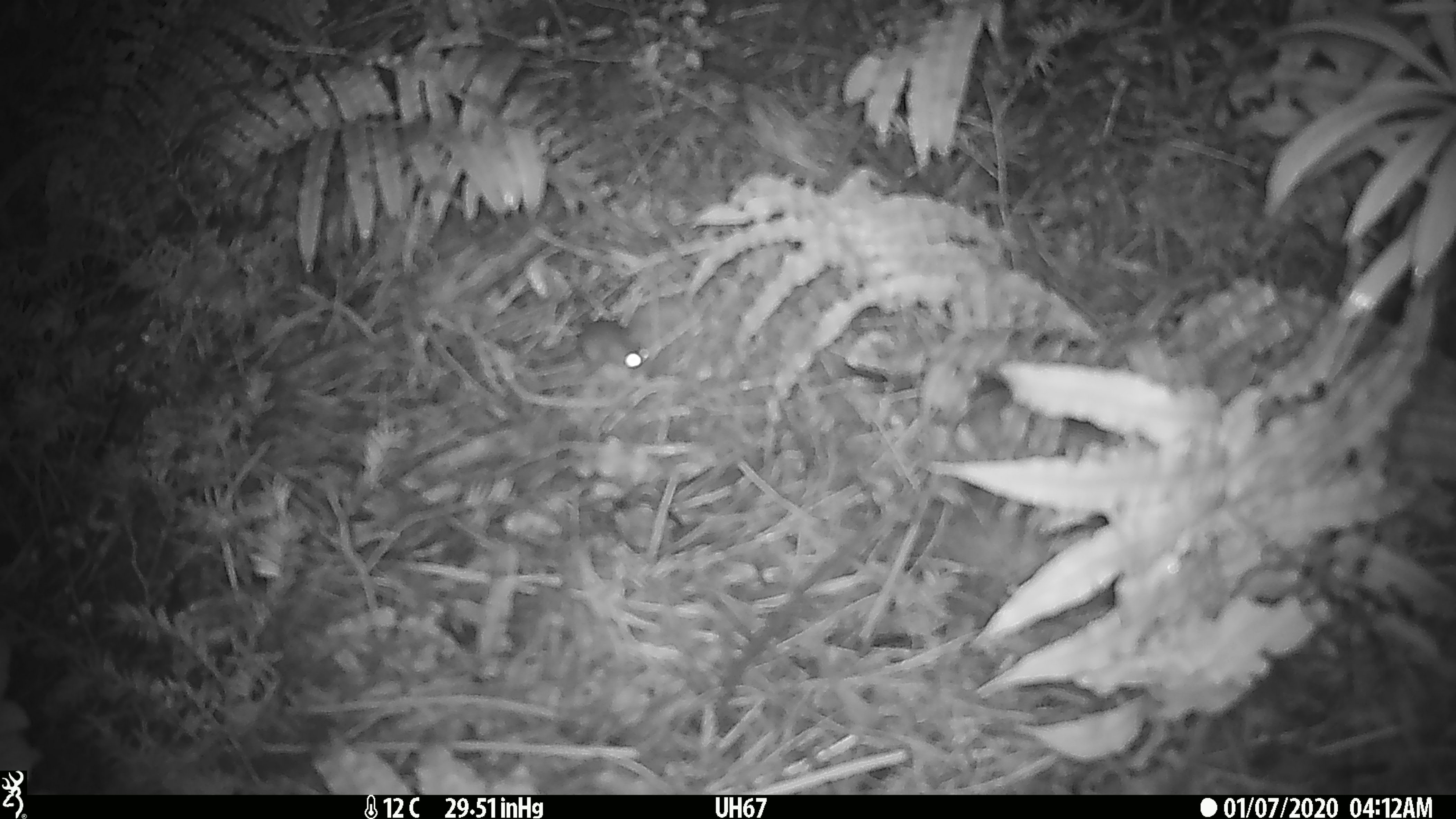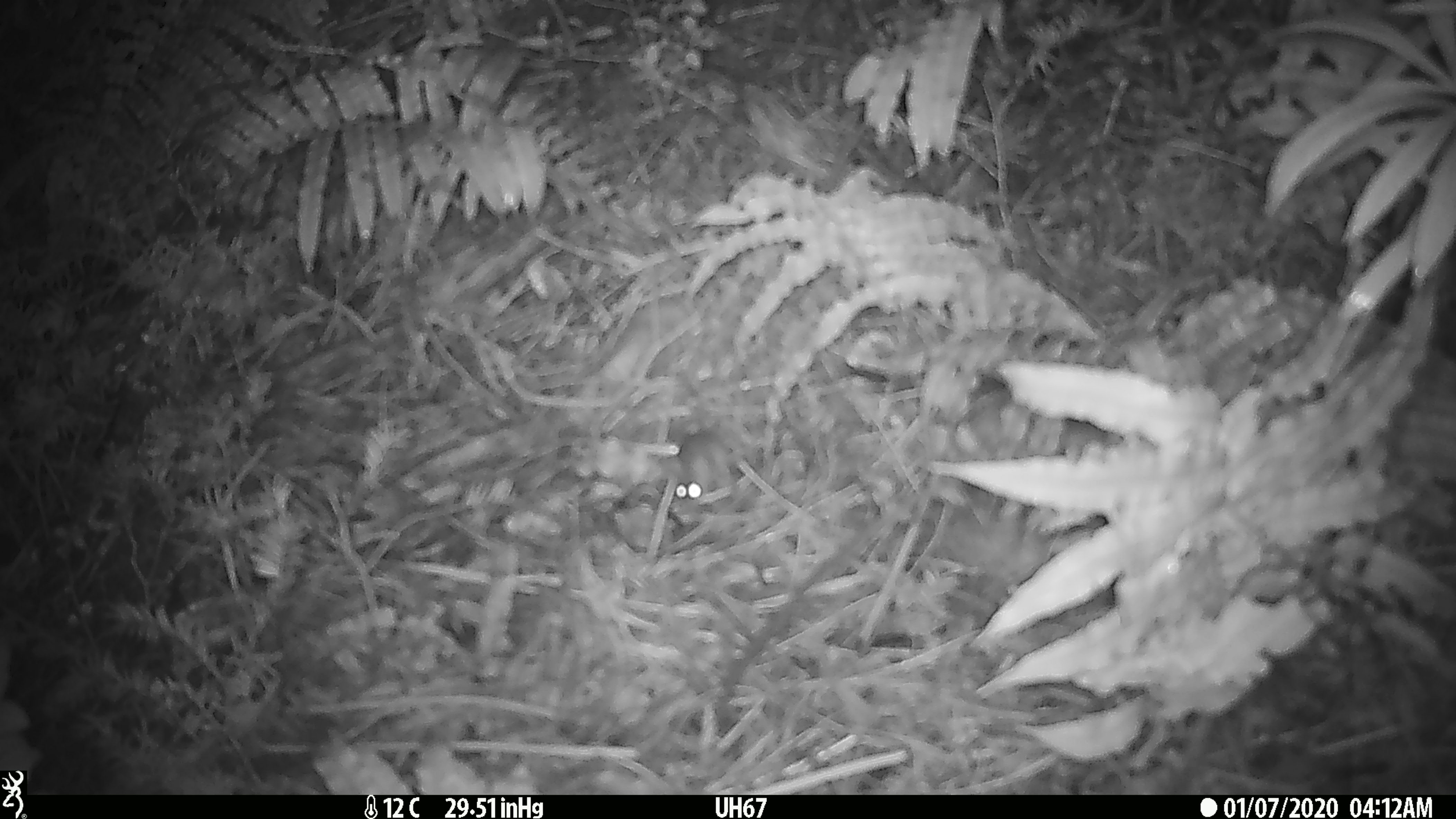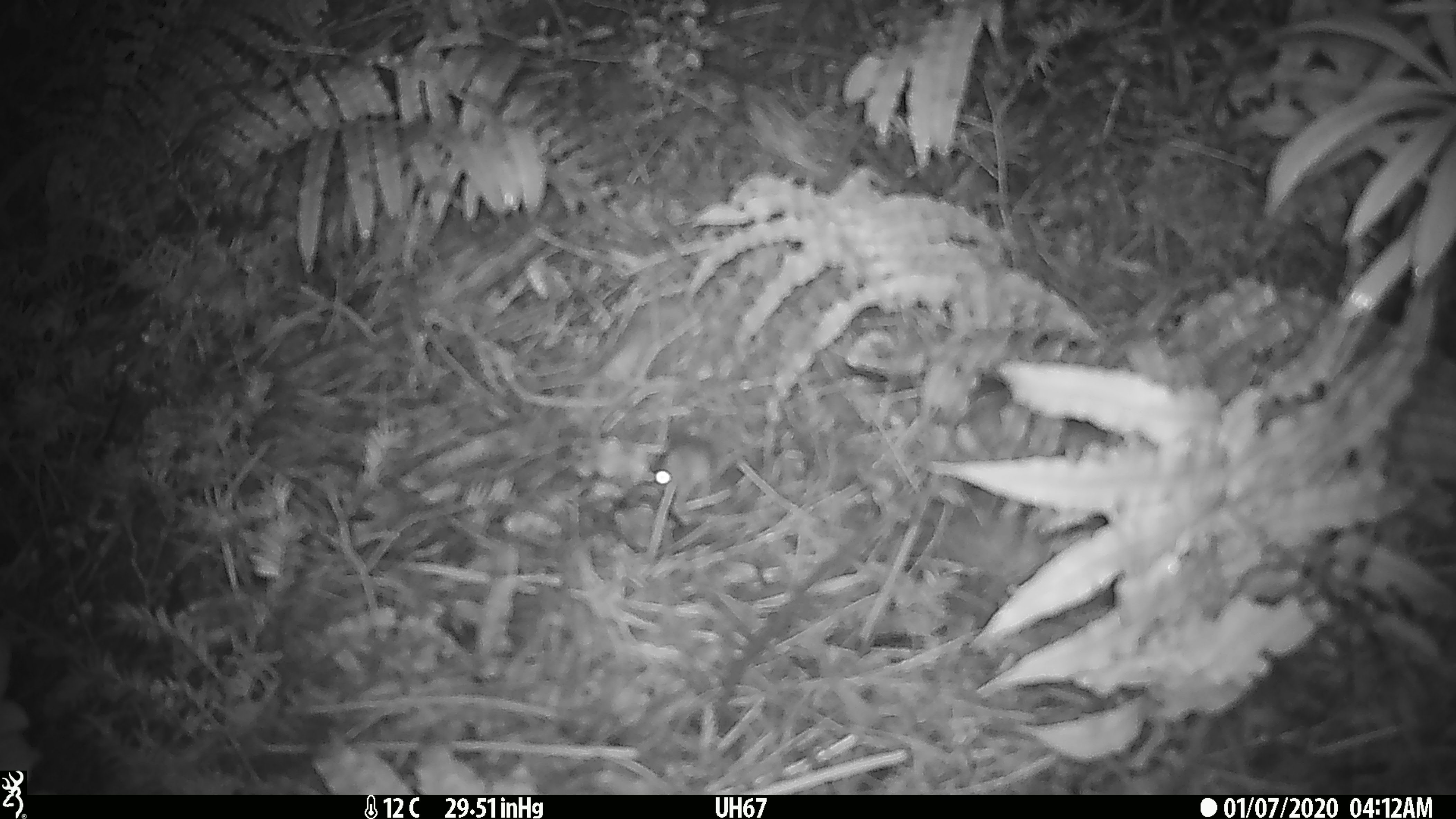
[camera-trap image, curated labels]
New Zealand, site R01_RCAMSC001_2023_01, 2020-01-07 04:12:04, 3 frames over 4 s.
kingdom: Animalia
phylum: Chordata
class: Mammalia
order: Rodentia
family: Muridae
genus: Mus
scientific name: Mus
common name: mouse